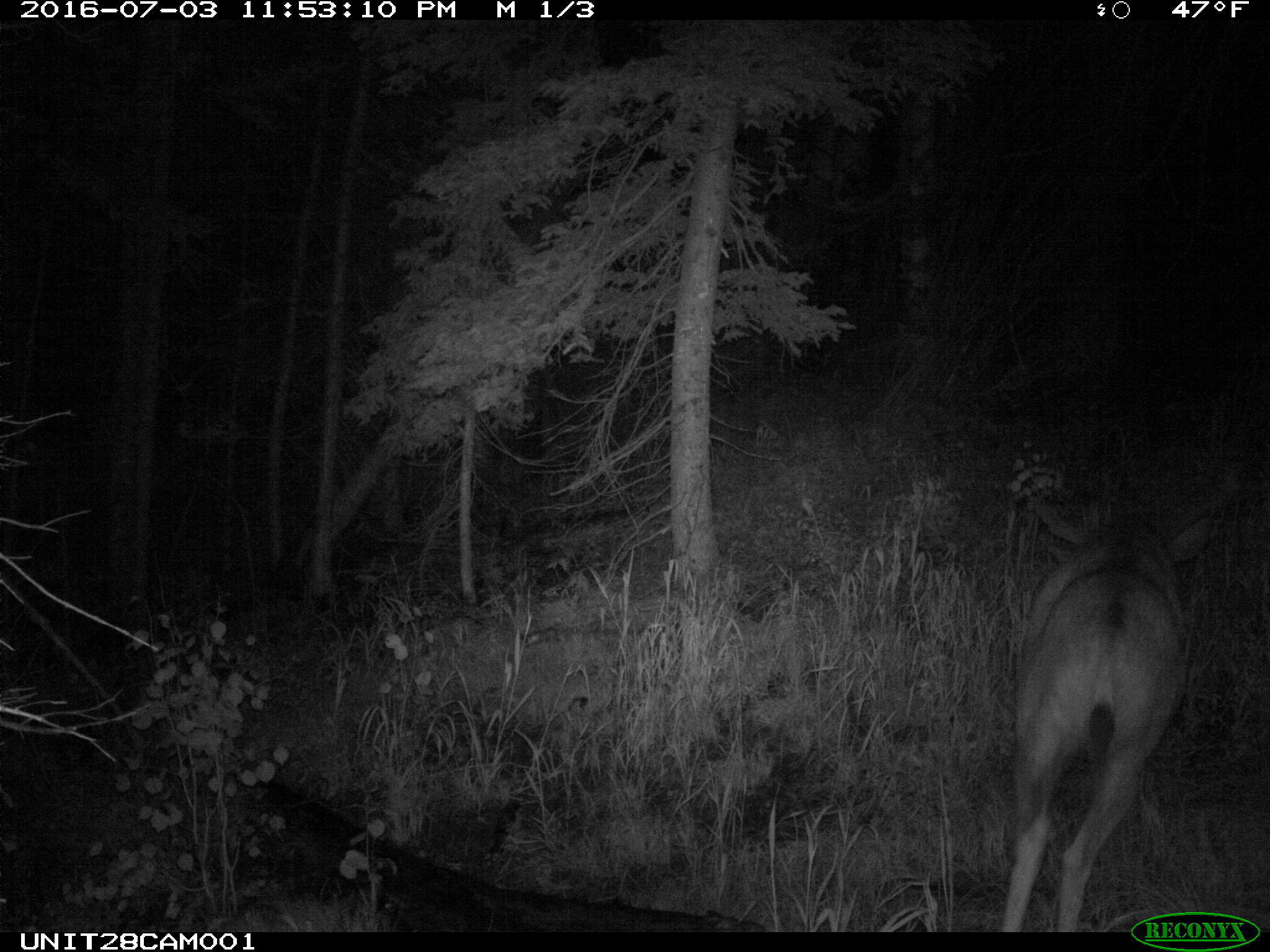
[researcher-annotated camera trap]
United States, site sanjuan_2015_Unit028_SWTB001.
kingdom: Animalia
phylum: Chordata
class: Mammalia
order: Artiodactyla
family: Cervidae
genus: Odocoileus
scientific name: Odocoileus hemionus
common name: mule deer